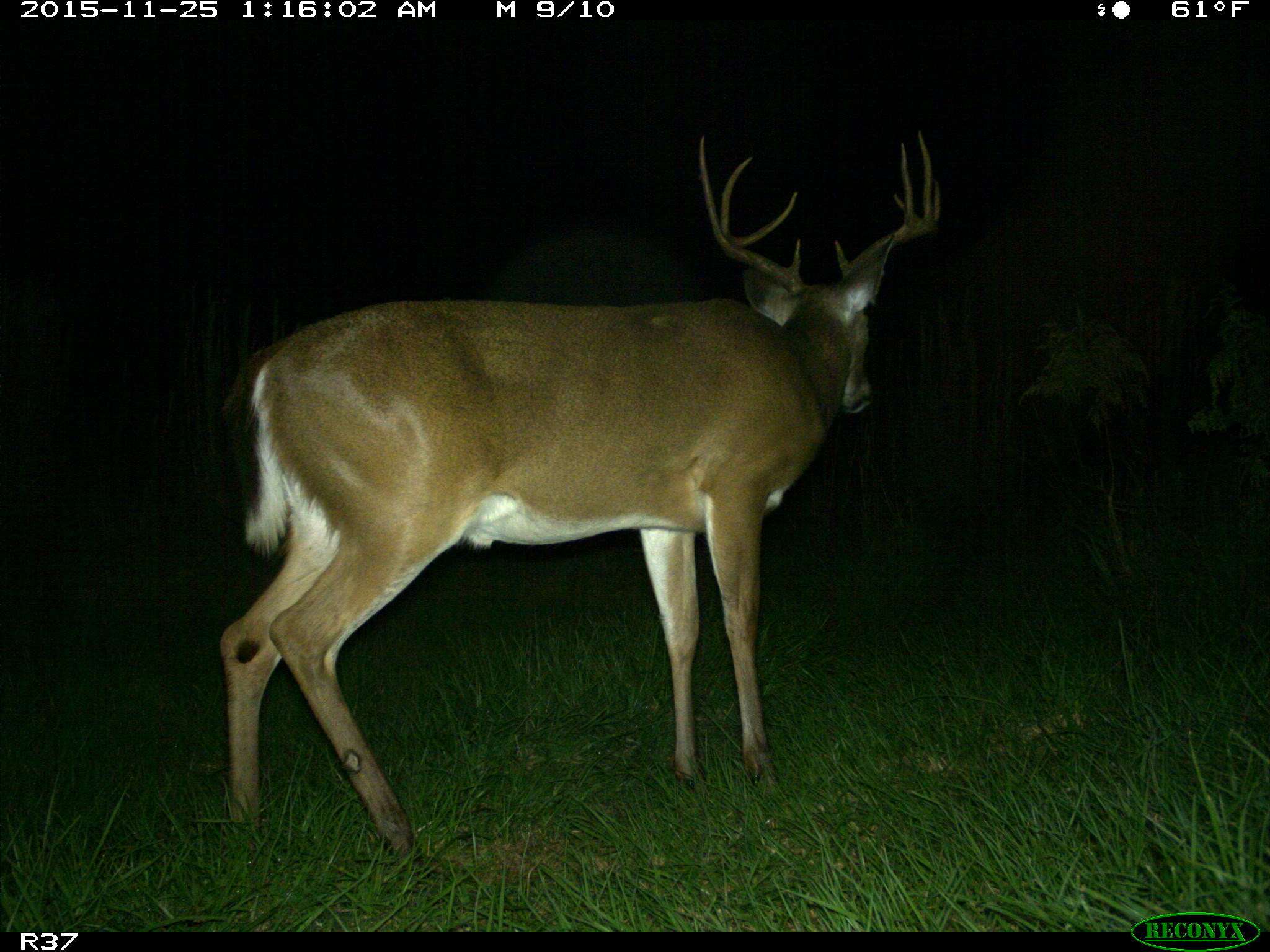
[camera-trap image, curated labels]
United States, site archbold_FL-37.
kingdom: Animalia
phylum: Chordata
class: Mammalia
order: Artiodactyla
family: Cervidae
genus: Odocoileus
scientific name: Odocoileus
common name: deer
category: unidentified deer